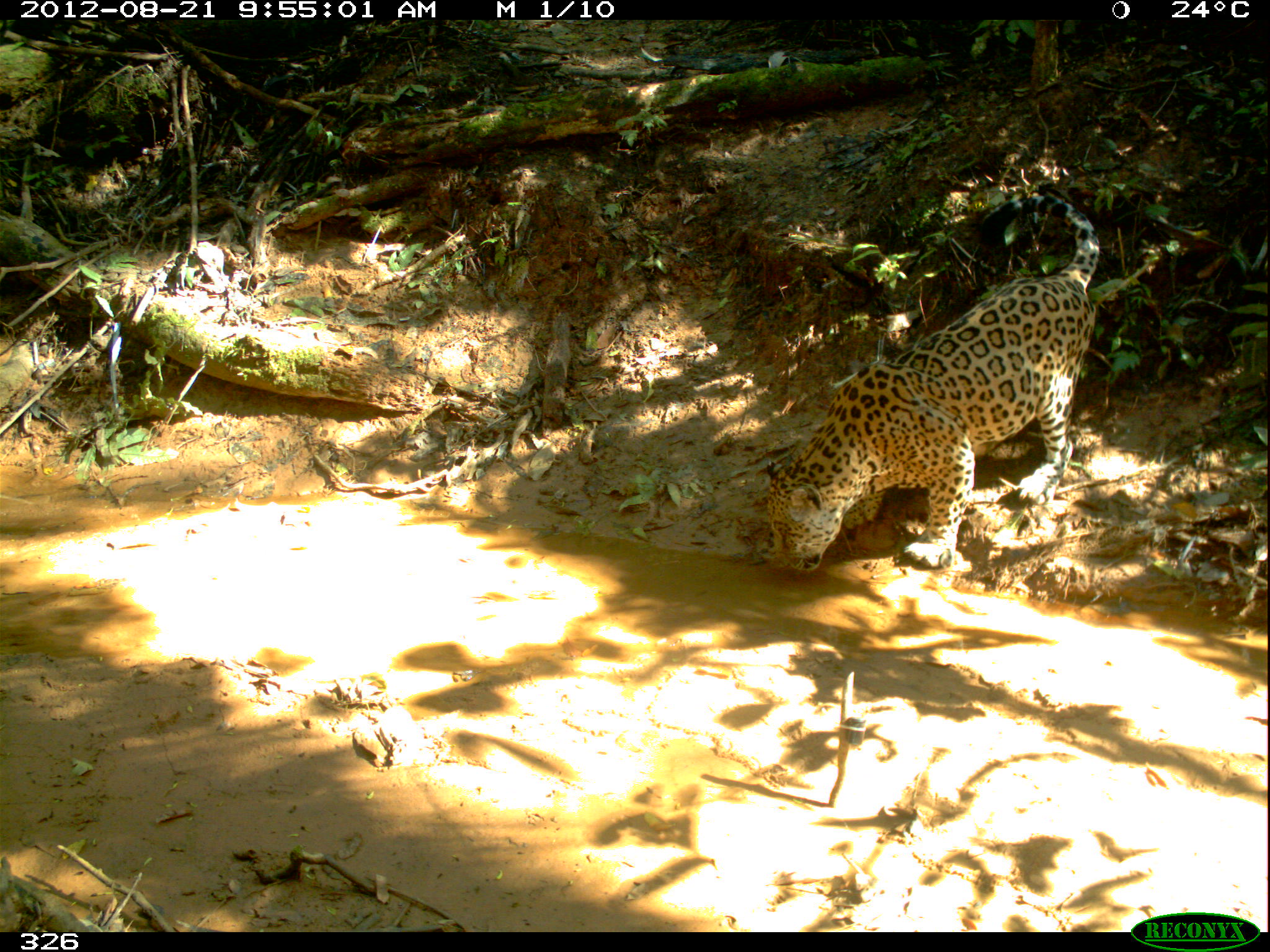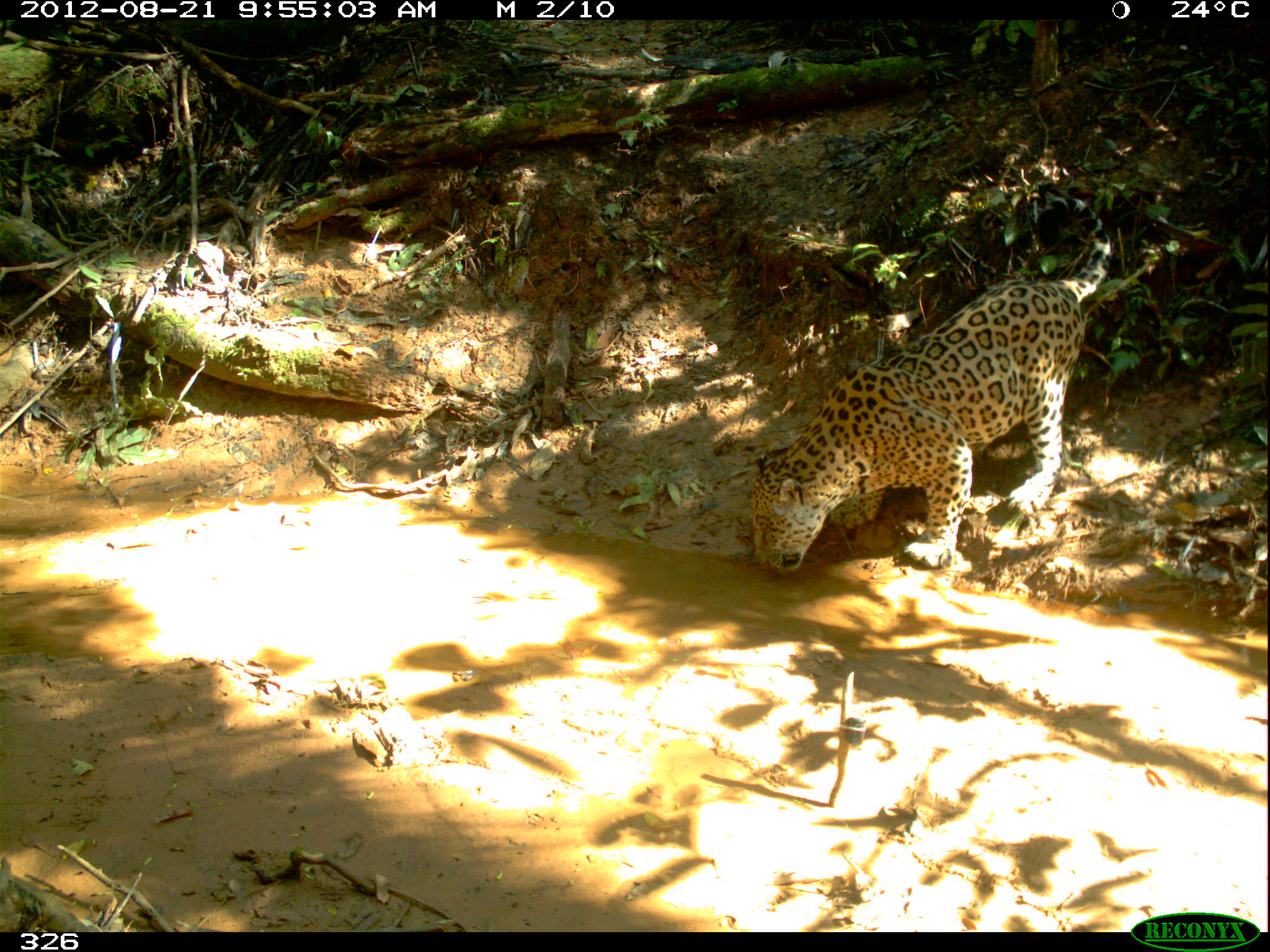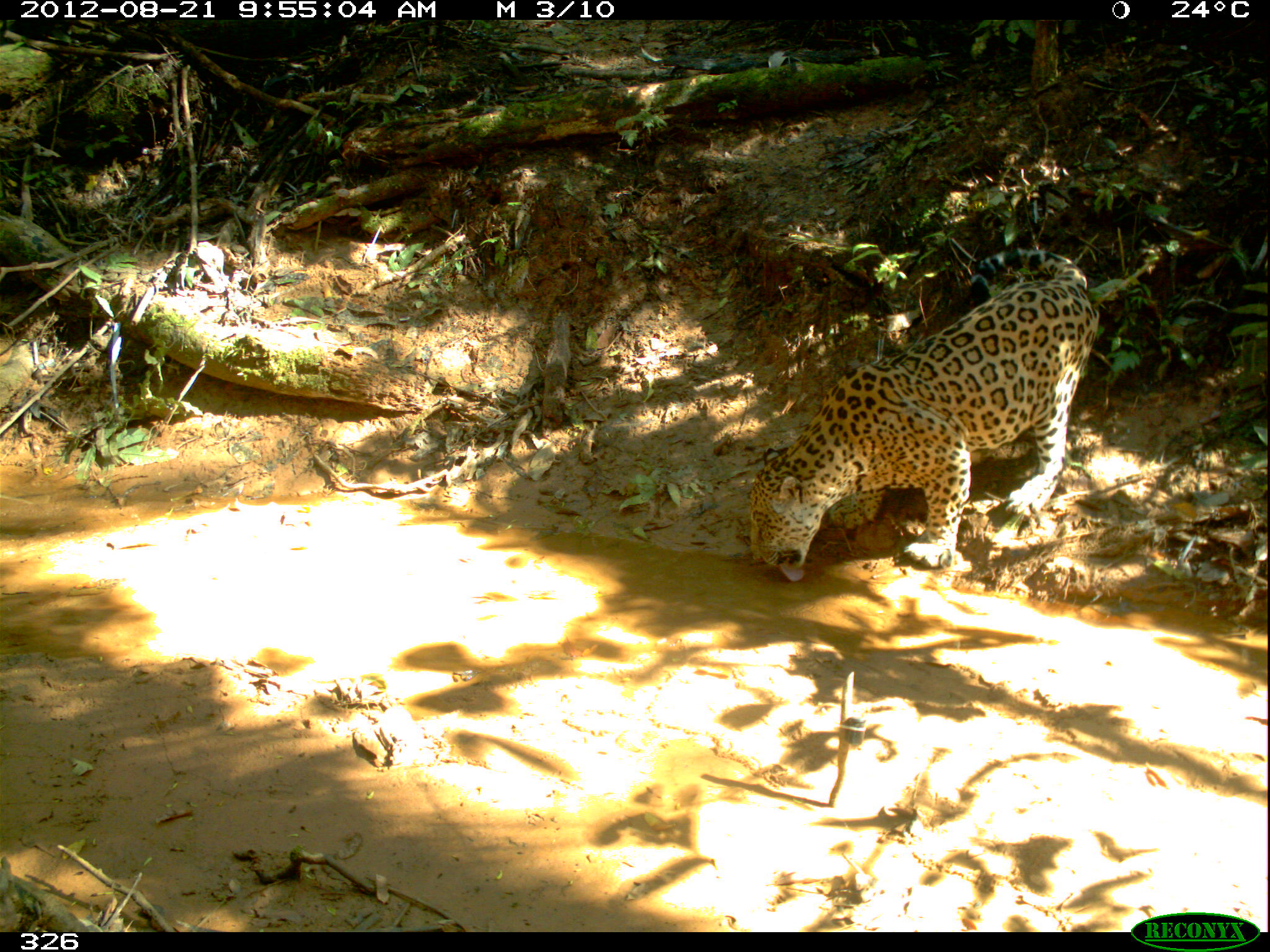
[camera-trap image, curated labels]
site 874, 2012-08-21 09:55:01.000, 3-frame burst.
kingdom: Animalia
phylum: Chordata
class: Mammalia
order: Carnivora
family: Felidae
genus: Panthera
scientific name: Panthera onca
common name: jaguar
Panthera onca (jaguar).